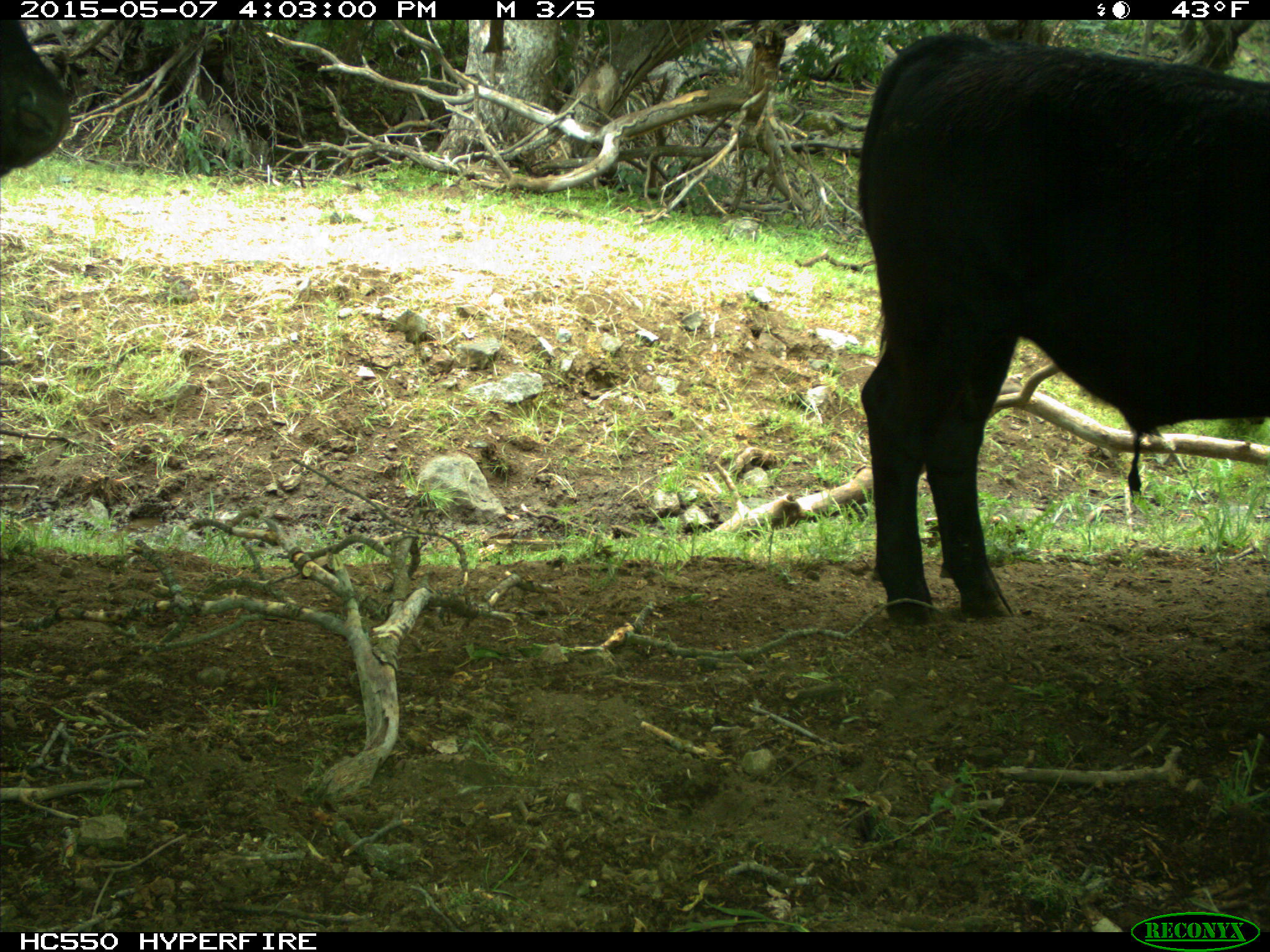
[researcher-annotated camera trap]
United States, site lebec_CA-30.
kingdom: Animalia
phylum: Chordata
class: Mammalia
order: Artiodactyla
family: Bovidae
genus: Bos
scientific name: Bos taurus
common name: domestic cow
Bos taurus (domestic cow).